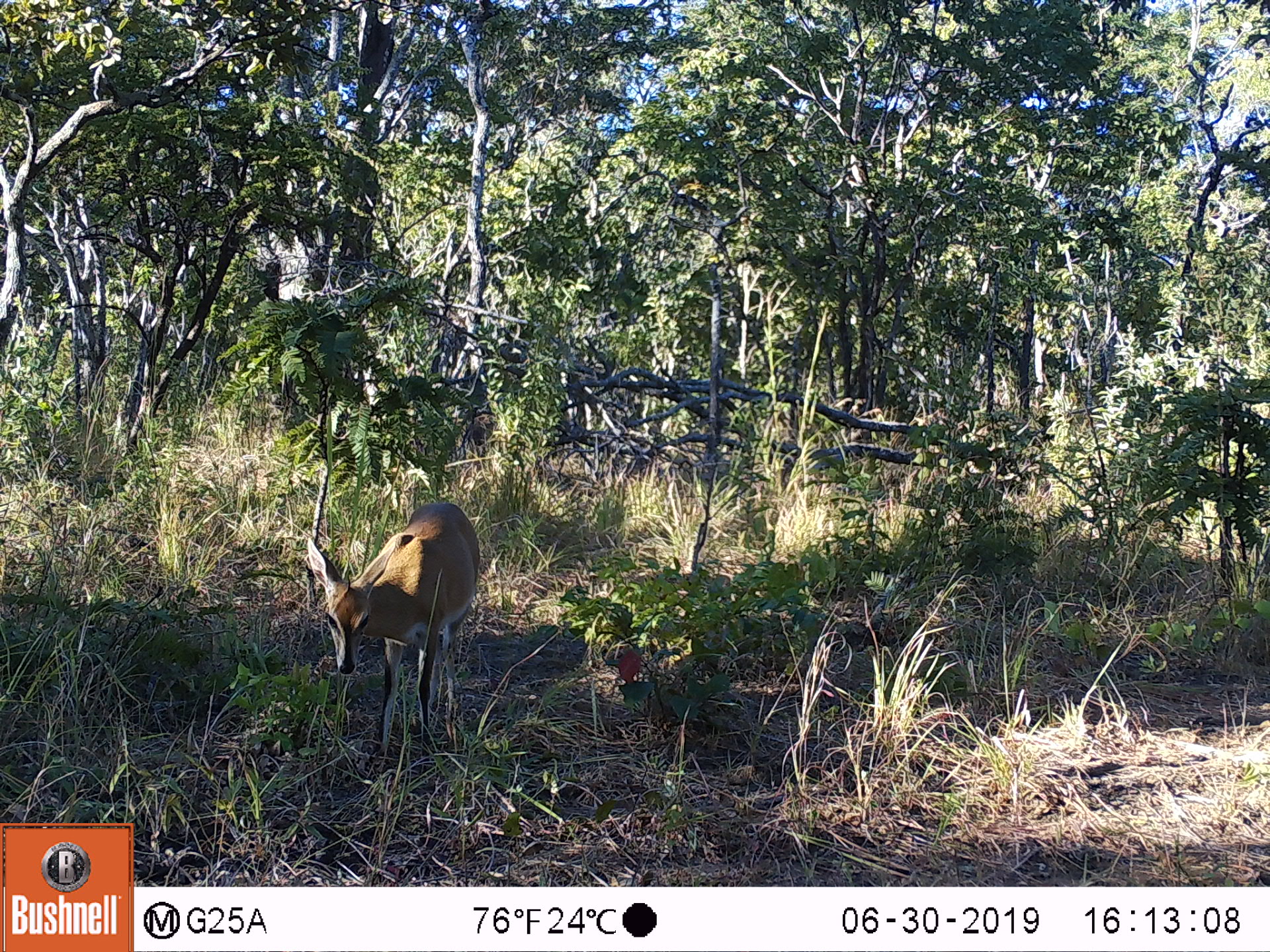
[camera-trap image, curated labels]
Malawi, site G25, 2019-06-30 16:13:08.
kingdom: Animalia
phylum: Chordata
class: Mammalia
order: Artiodactyla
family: Bovidae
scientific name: Antilopinae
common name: small antelope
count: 1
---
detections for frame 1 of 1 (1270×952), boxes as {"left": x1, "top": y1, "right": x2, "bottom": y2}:
small antelope: {"left": 300, "top": 493, "right": 487, "bottom": 772}